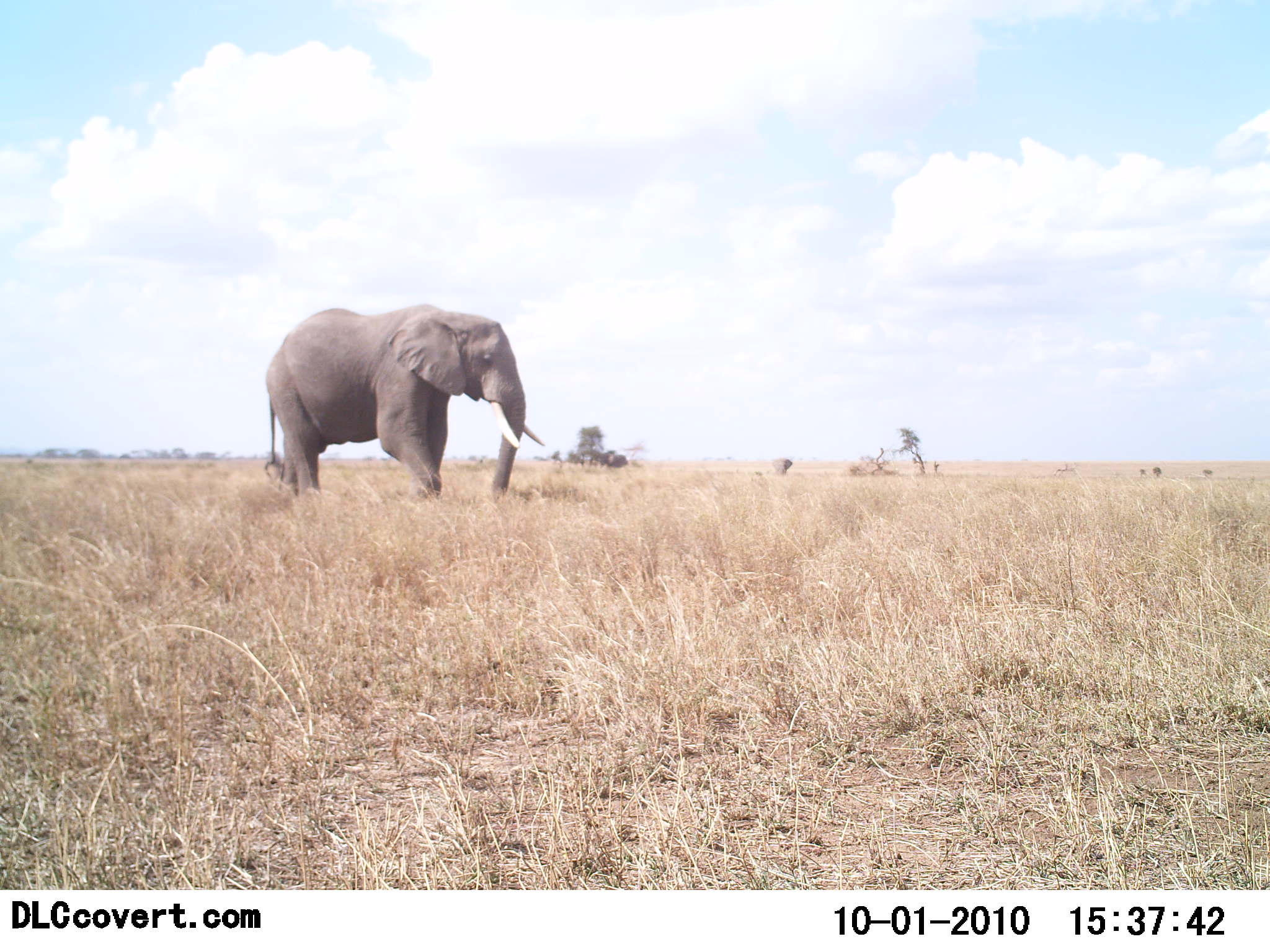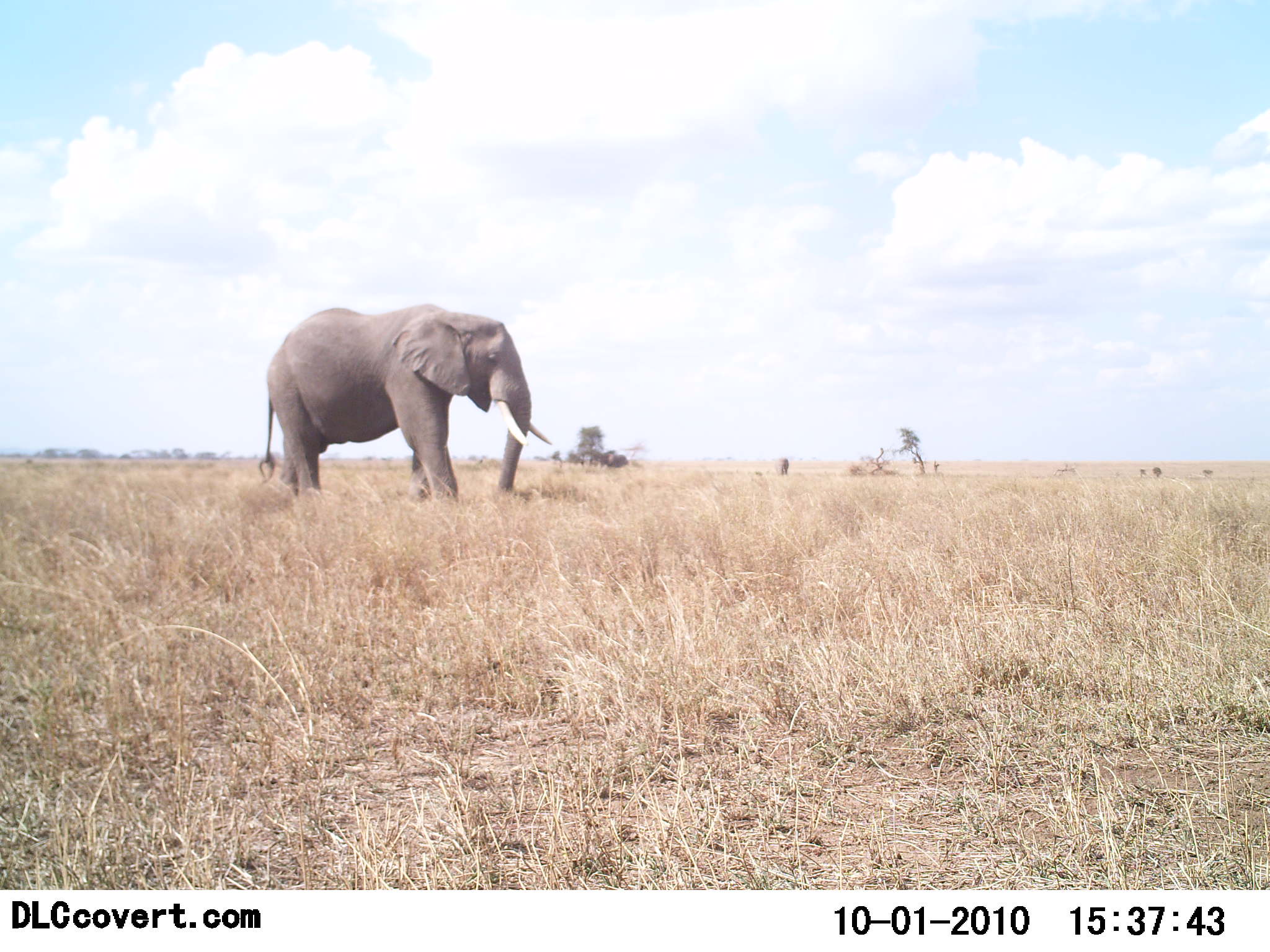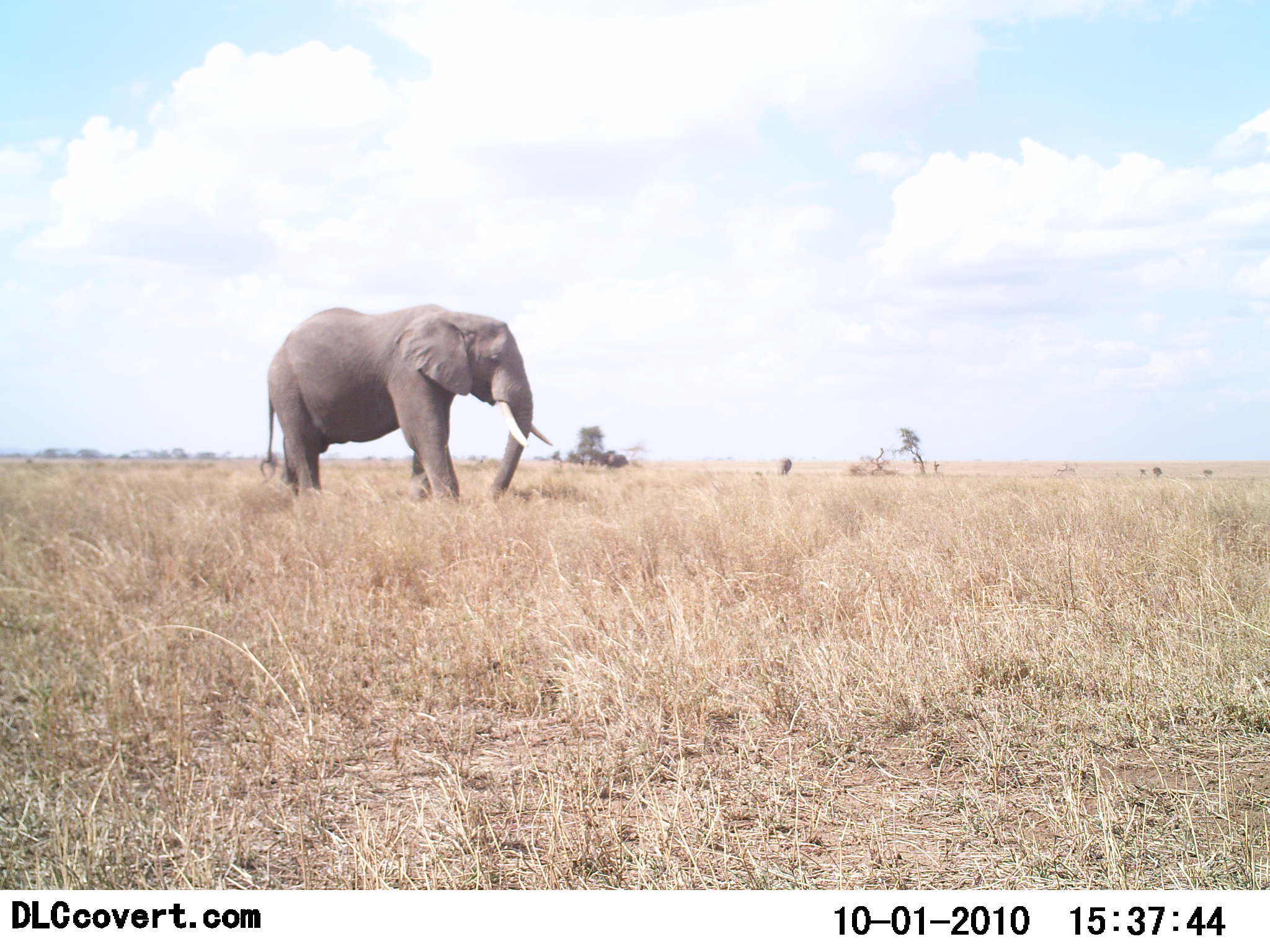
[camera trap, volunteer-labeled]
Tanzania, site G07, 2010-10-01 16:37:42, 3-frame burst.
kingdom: Animalia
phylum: Chordata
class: Mammalia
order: Proboscidea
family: Elephantidae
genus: Loxodonta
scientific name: Loxodonta africana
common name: african bush elephant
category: elephant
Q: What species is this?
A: Elephant (african bush elephant) (Loxodonta africana).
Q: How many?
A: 1.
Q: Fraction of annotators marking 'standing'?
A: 54%.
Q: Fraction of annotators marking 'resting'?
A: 4%.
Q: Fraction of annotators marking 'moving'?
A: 21%.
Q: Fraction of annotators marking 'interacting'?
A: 0%.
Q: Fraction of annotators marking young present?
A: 0%.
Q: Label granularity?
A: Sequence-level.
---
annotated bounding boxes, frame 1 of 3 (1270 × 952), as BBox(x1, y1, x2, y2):
animal: BBox(266, 304, 545, 502)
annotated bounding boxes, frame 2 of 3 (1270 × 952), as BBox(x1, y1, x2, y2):
animal: BBox(259, 304, 552, 502)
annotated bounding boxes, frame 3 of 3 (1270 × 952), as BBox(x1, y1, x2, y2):
animal: BBox(261, 304, 554, 502)